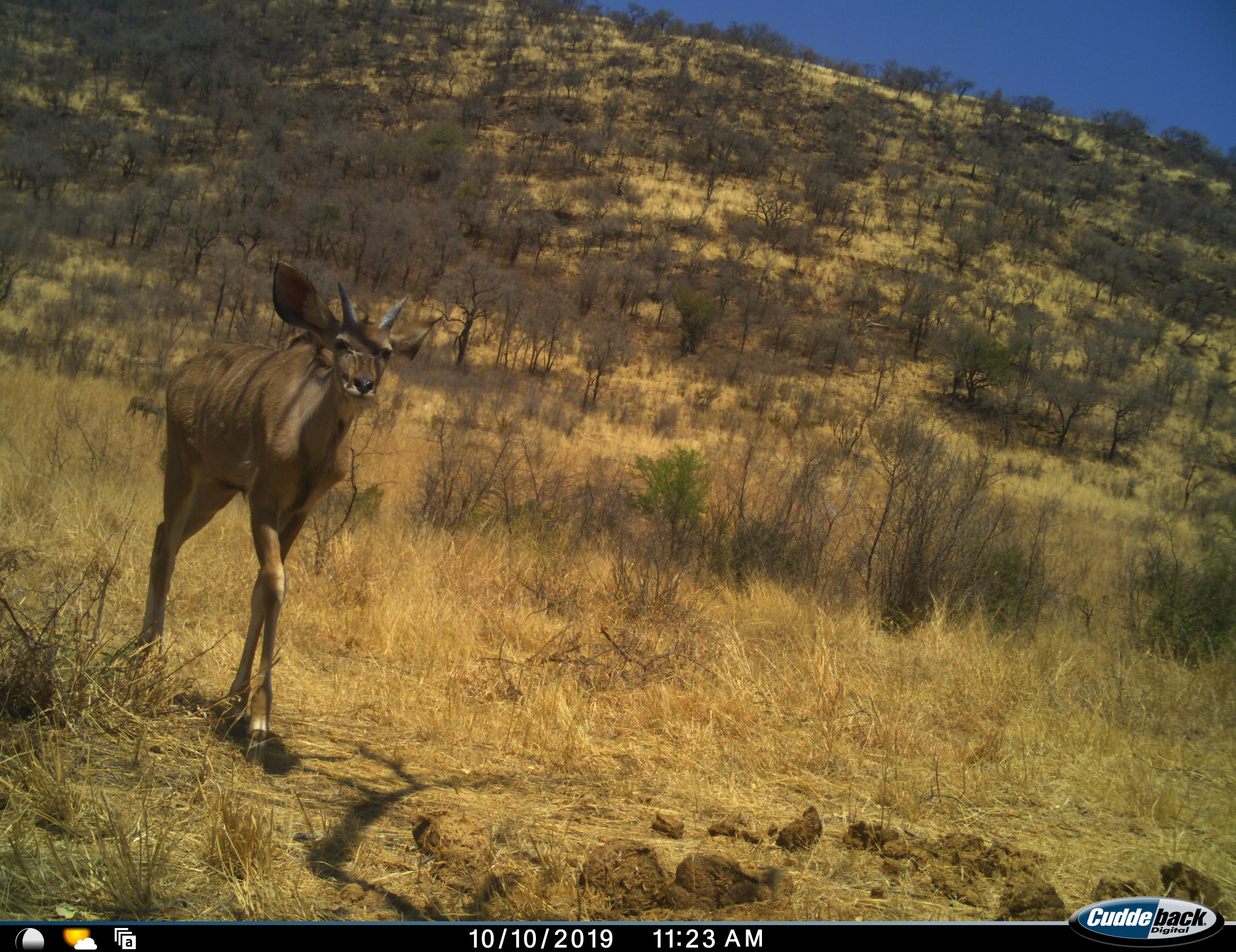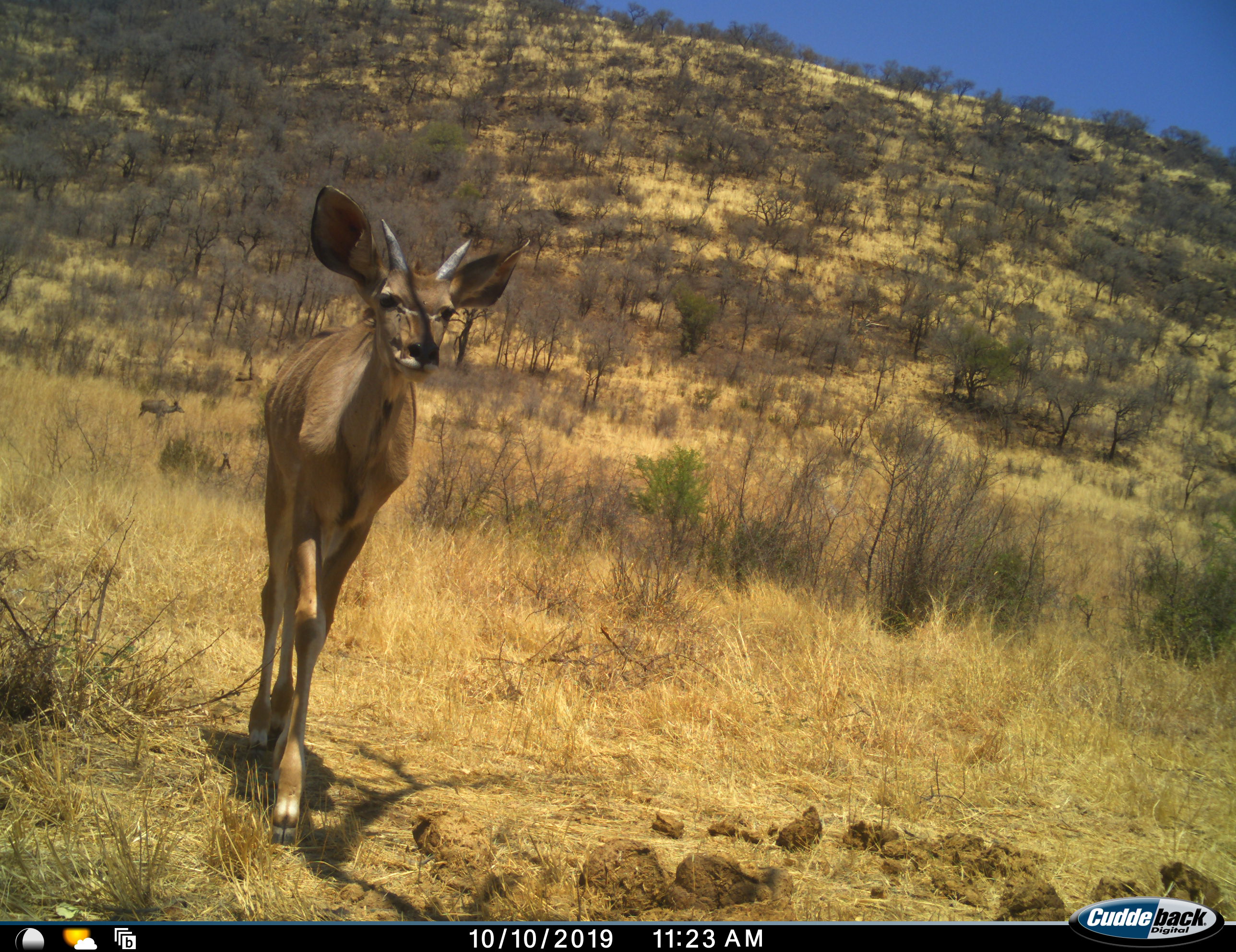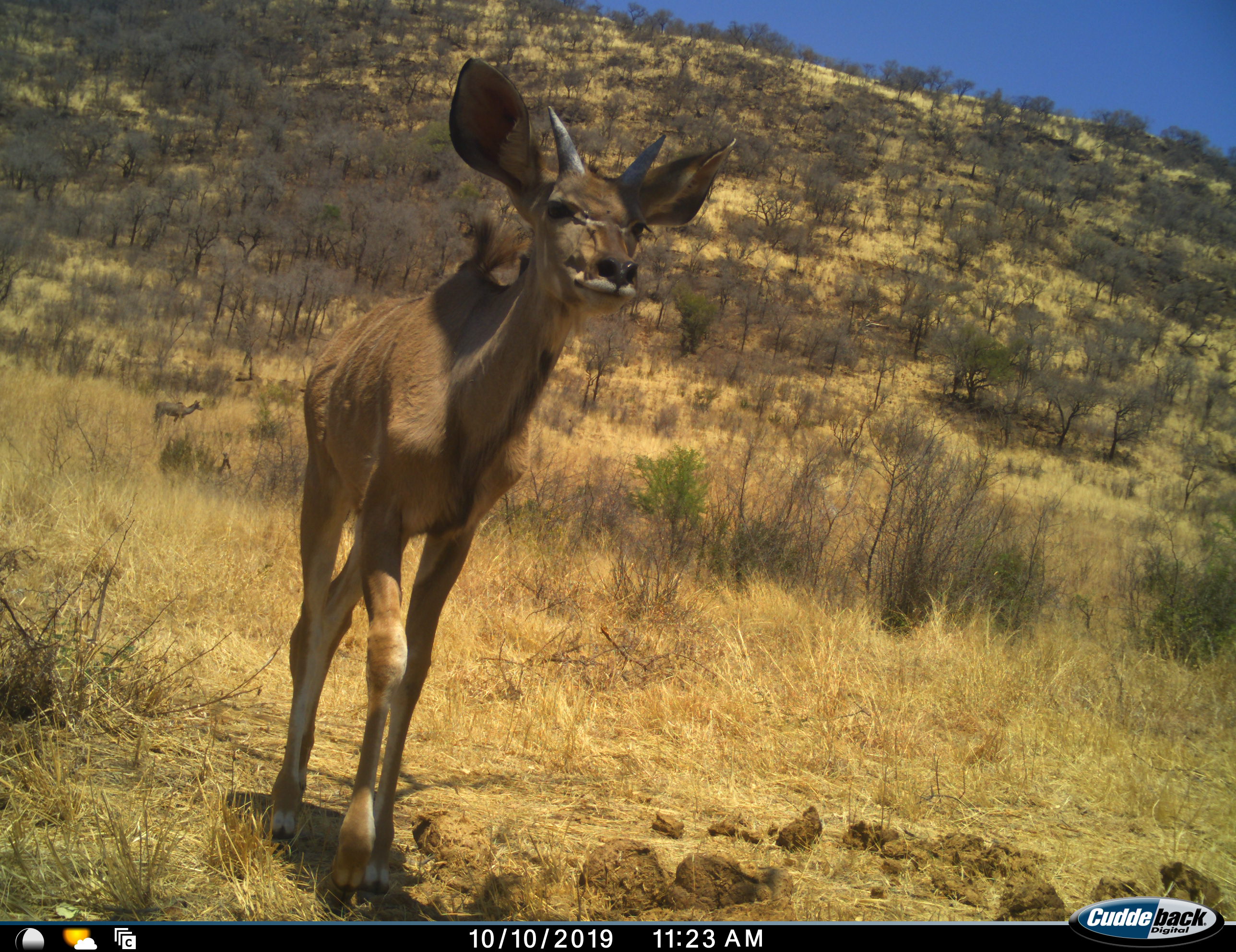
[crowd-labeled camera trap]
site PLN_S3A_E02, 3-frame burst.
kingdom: Animalia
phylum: Chordata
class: Mammalia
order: Artiodactyla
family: Bovidae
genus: Tragelaphus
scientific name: Tragelaphus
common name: kudu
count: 2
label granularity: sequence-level